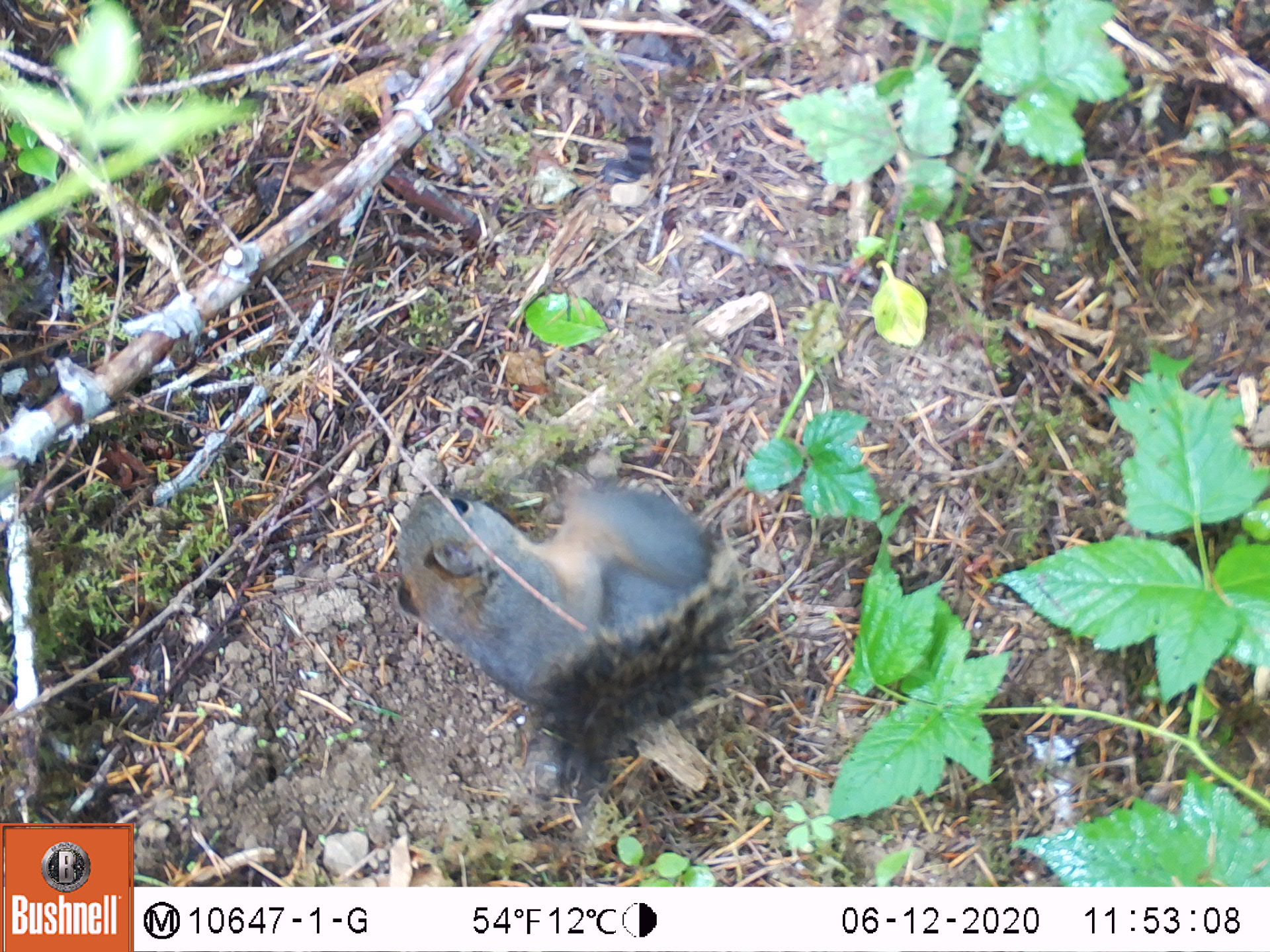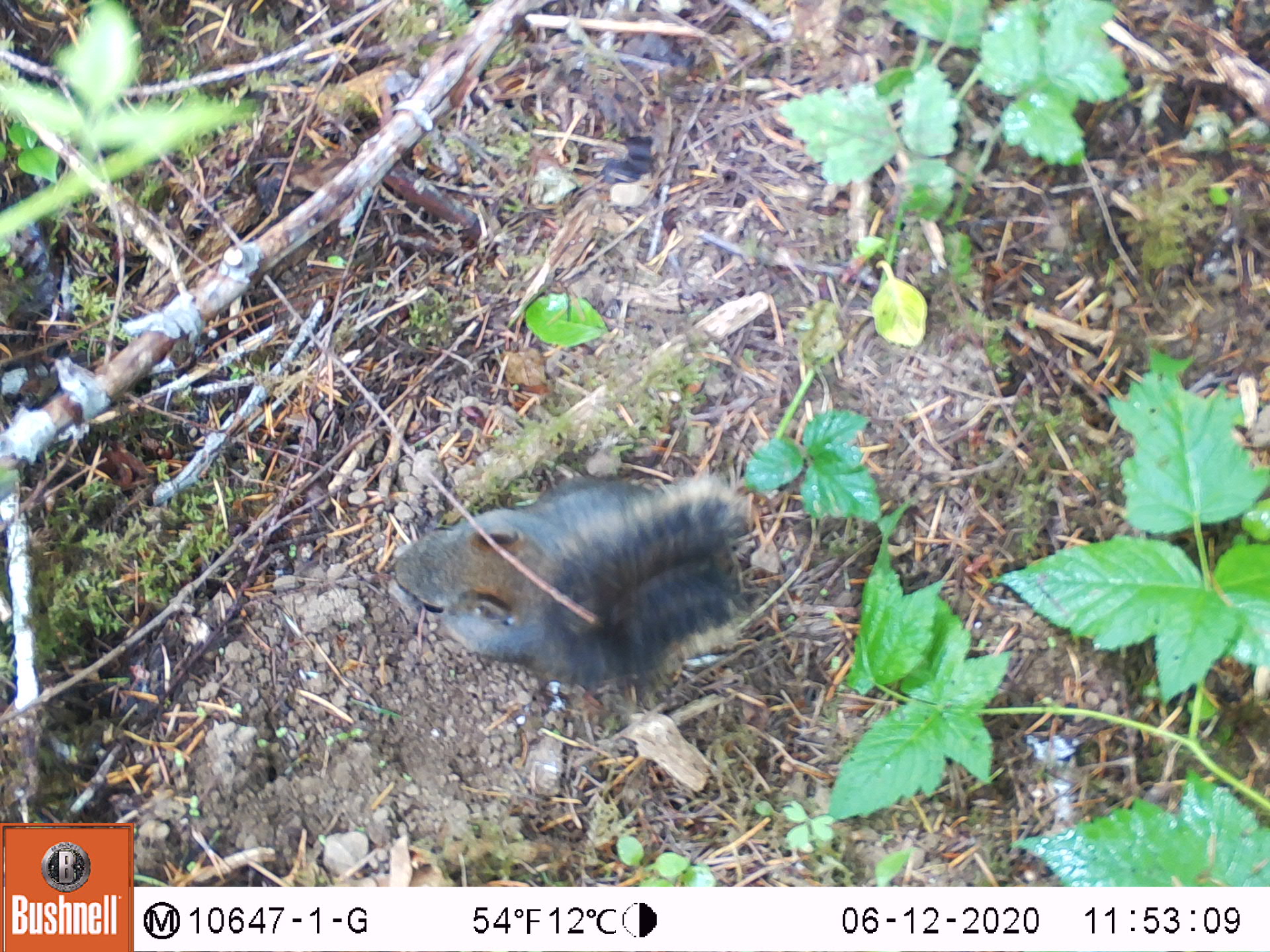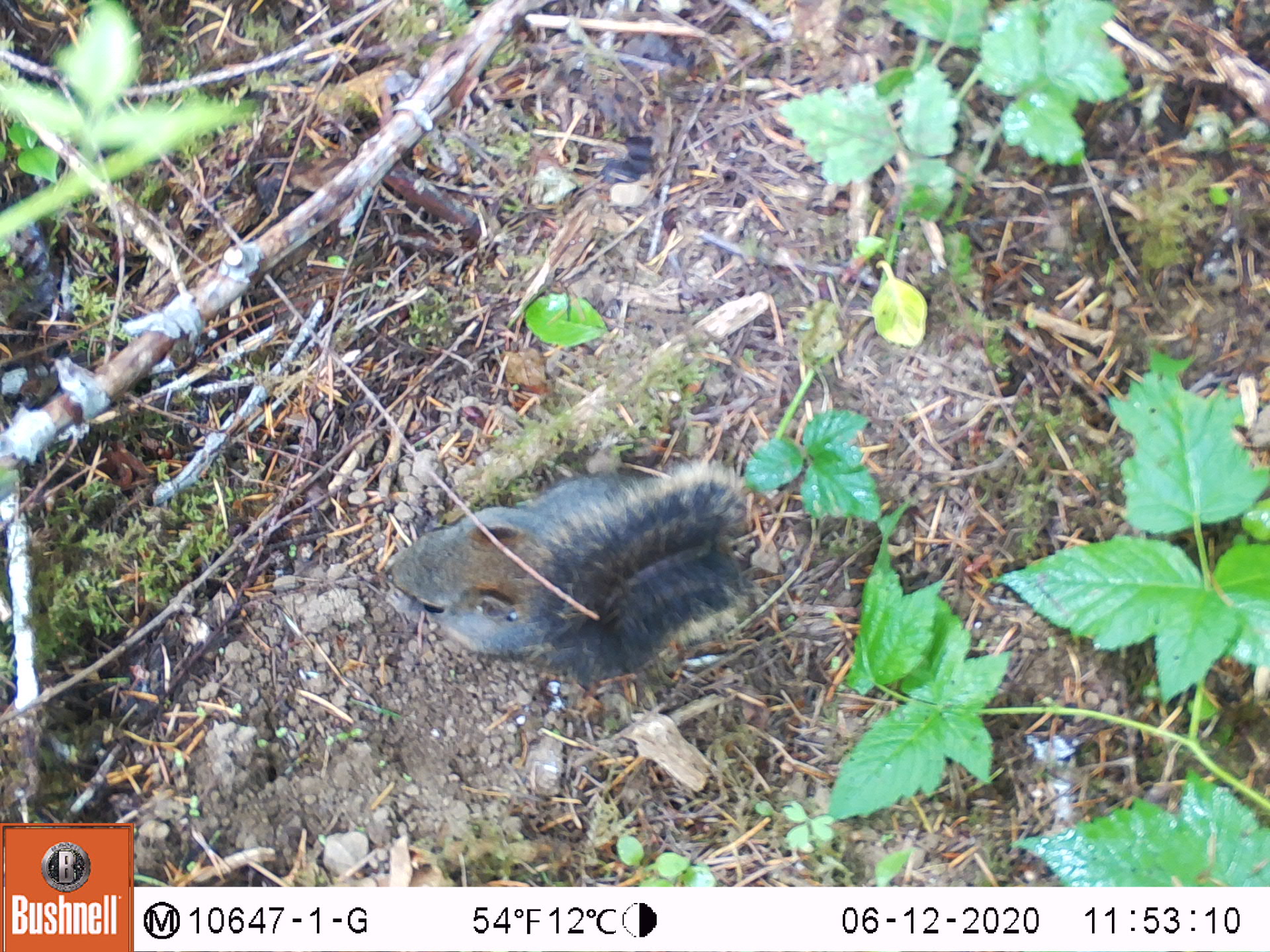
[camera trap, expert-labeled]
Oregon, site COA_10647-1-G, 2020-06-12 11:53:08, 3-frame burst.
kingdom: Animalia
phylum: Chordata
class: Mammalia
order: Rodentia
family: Sciuridae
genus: Tamiasciurus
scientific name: Tamiasciurus douglasii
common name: douglas squirrel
Douglas squirrel (Tamiasciurus douglasii).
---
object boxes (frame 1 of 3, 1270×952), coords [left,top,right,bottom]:
douglas squirrel: [380,476,718,788]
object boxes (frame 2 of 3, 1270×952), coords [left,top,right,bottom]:
douglas squirrel: [378,476,747,702]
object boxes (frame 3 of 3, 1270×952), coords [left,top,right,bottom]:
douglas squirrel: [377,480,744,675]